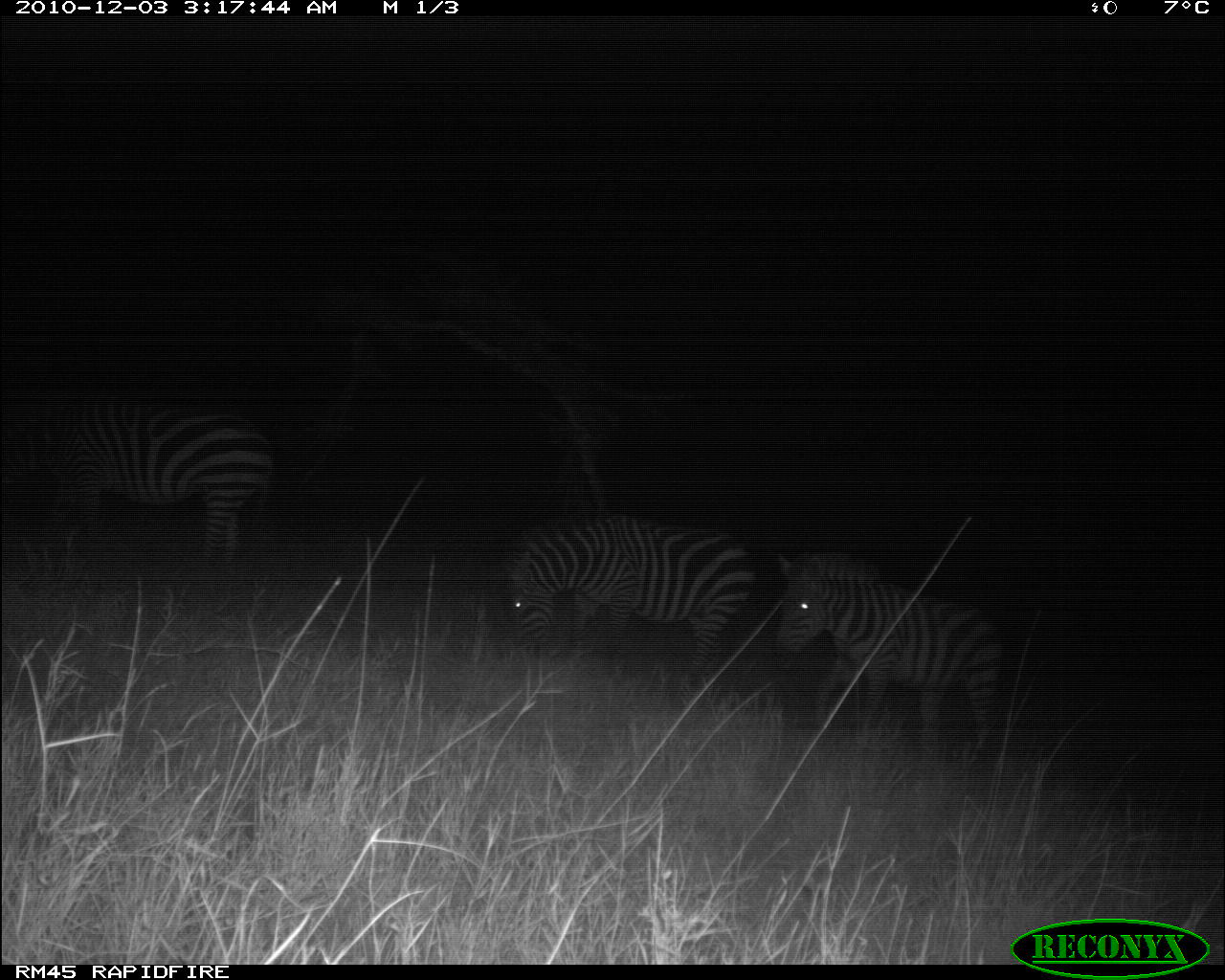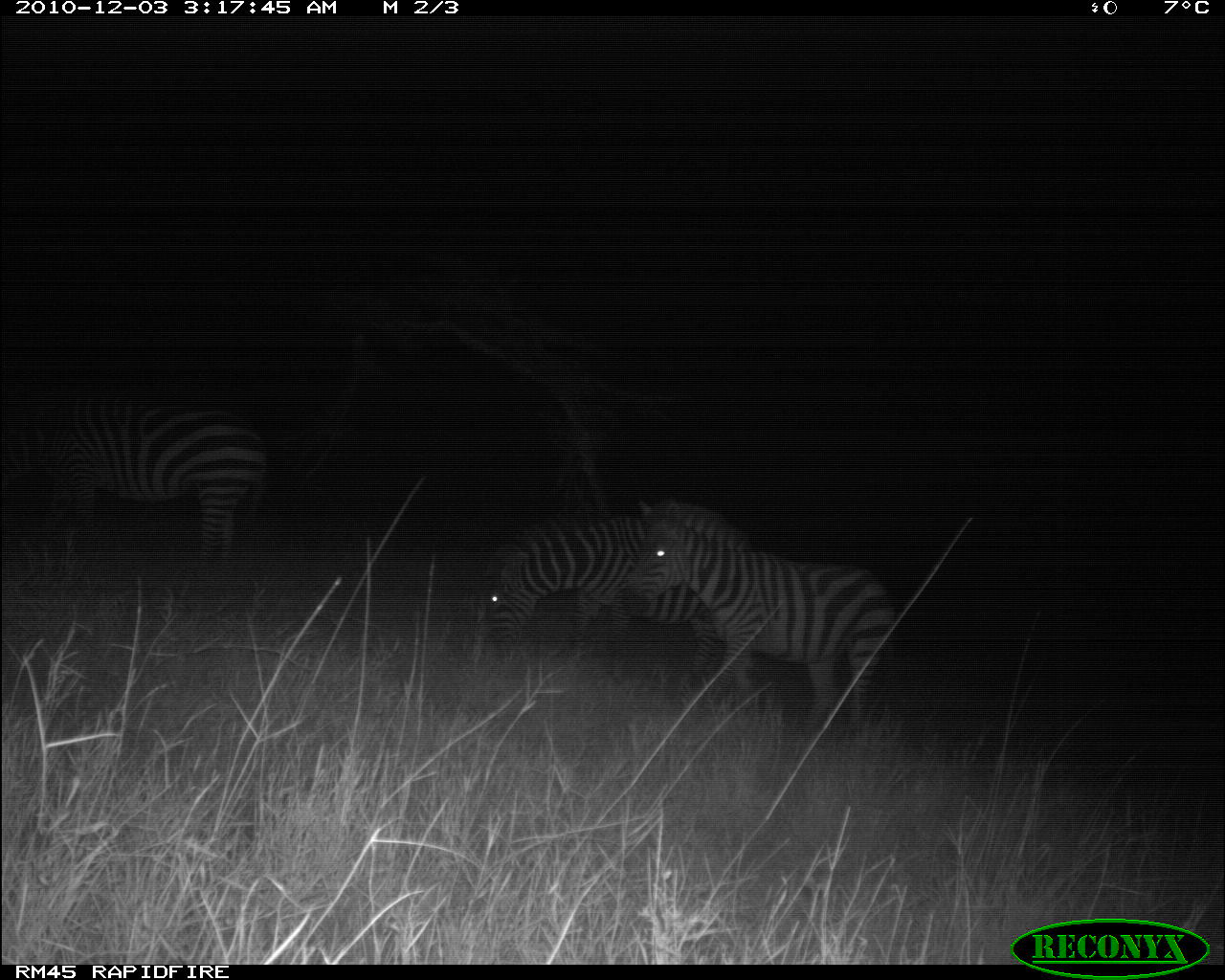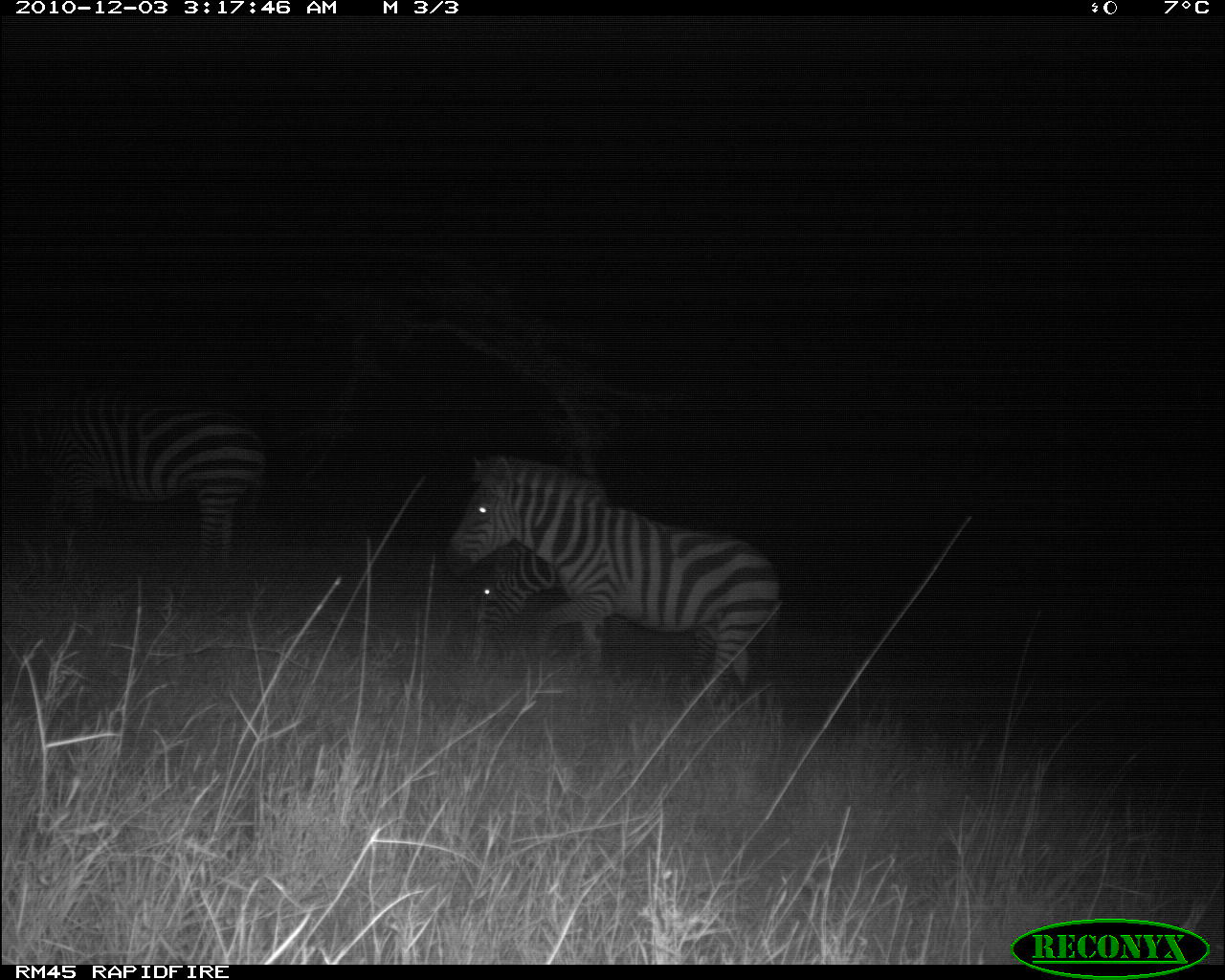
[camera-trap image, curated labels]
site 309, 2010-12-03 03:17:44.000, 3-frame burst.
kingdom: Animalia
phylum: Chordata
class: Mammalia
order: Perissodactyla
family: Equidae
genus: Equus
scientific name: Equus quagga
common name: plains zebra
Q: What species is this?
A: Equus quagga (plains zebra).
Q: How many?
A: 3.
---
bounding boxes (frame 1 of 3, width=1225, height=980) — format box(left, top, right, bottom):
equus quagga: box(1, 387, 283, 580); box(771, 543, 1012, 765); box(503, 507, 762, 689)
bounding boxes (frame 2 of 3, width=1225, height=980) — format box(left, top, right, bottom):
equus quagga: box(618, 494, 899, 735); box(0, 387, 270, 589); box(481, 507, 726, 696)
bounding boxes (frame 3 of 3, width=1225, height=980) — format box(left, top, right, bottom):
equus quagga: box(438, 449, 781, 708); box(0, 387, 269, 583); box(462, 535, 752, 688)